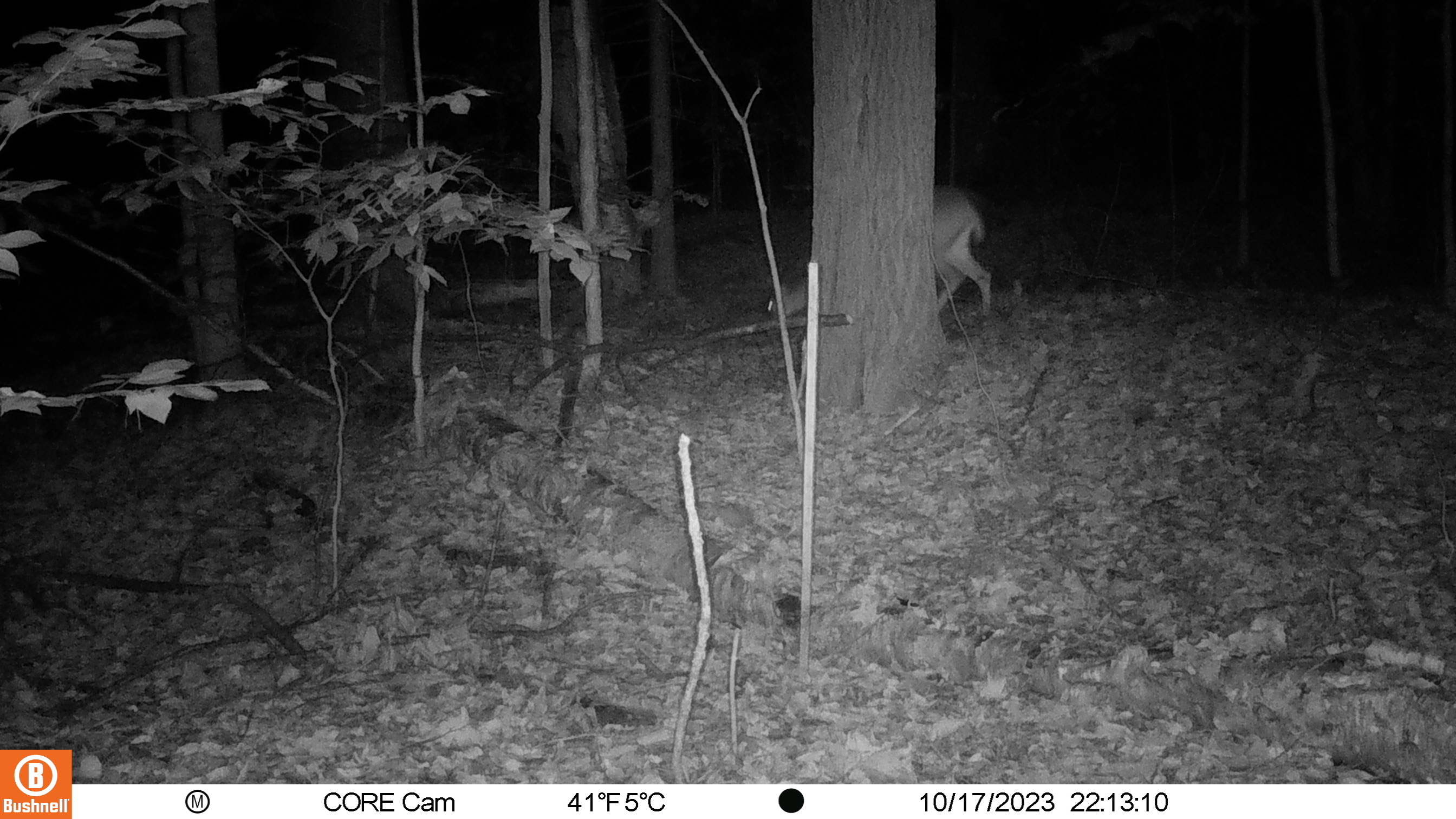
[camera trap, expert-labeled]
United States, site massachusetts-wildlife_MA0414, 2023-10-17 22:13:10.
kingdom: Animalia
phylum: Chordata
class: Mammalia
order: Artiodactyla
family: Cervidae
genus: Odocoileus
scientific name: Odocoileus virginianus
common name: white-tailed deer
White-tailed deer (Odocoileus virginianus).